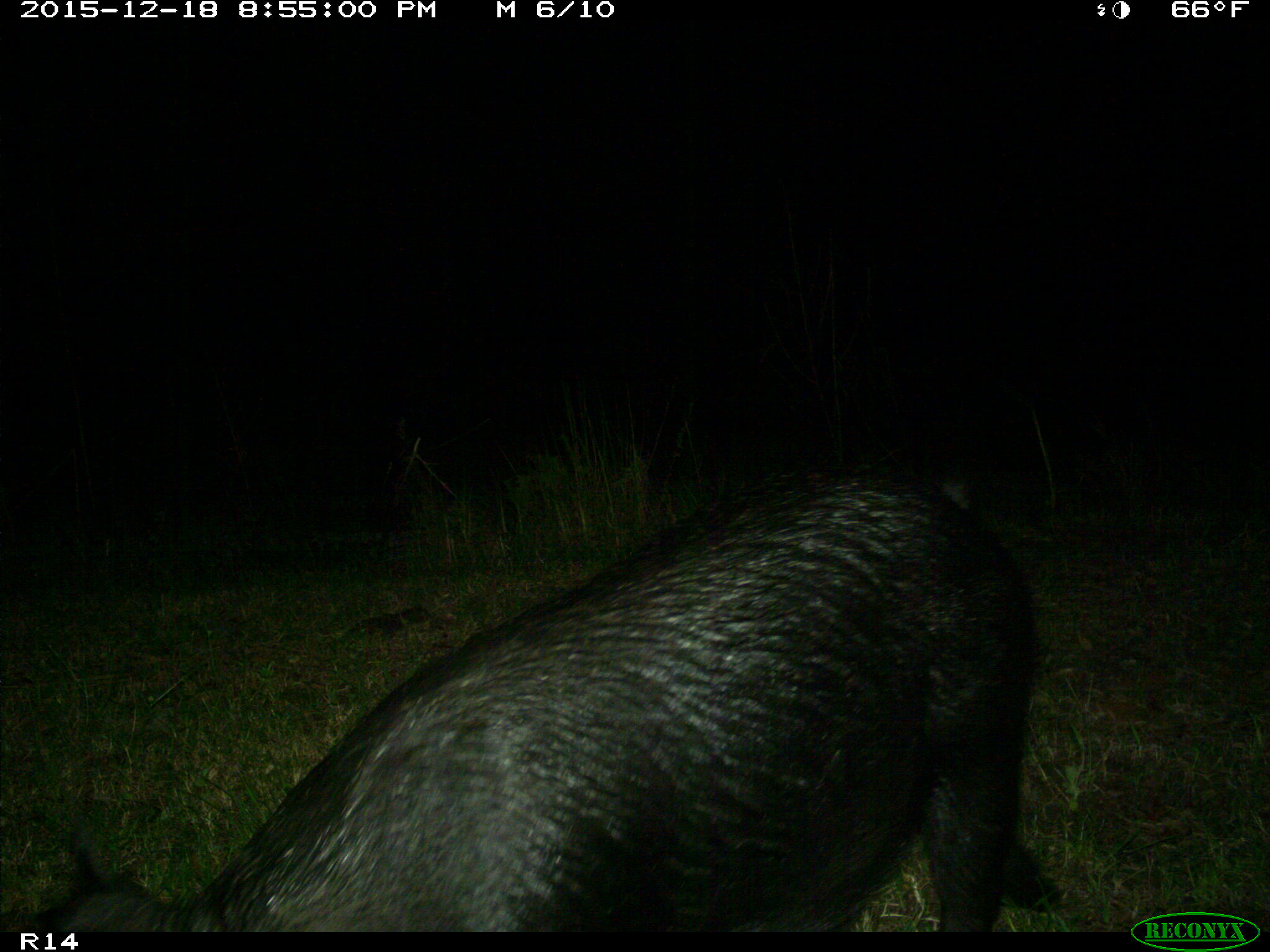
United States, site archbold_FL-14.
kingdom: Animalia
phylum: Chordata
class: Mammalia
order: Artiodactyla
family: Suidae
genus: Sus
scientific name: Sus scrofa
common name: wild boar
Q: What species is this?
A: Sus scrofa (wild boar).